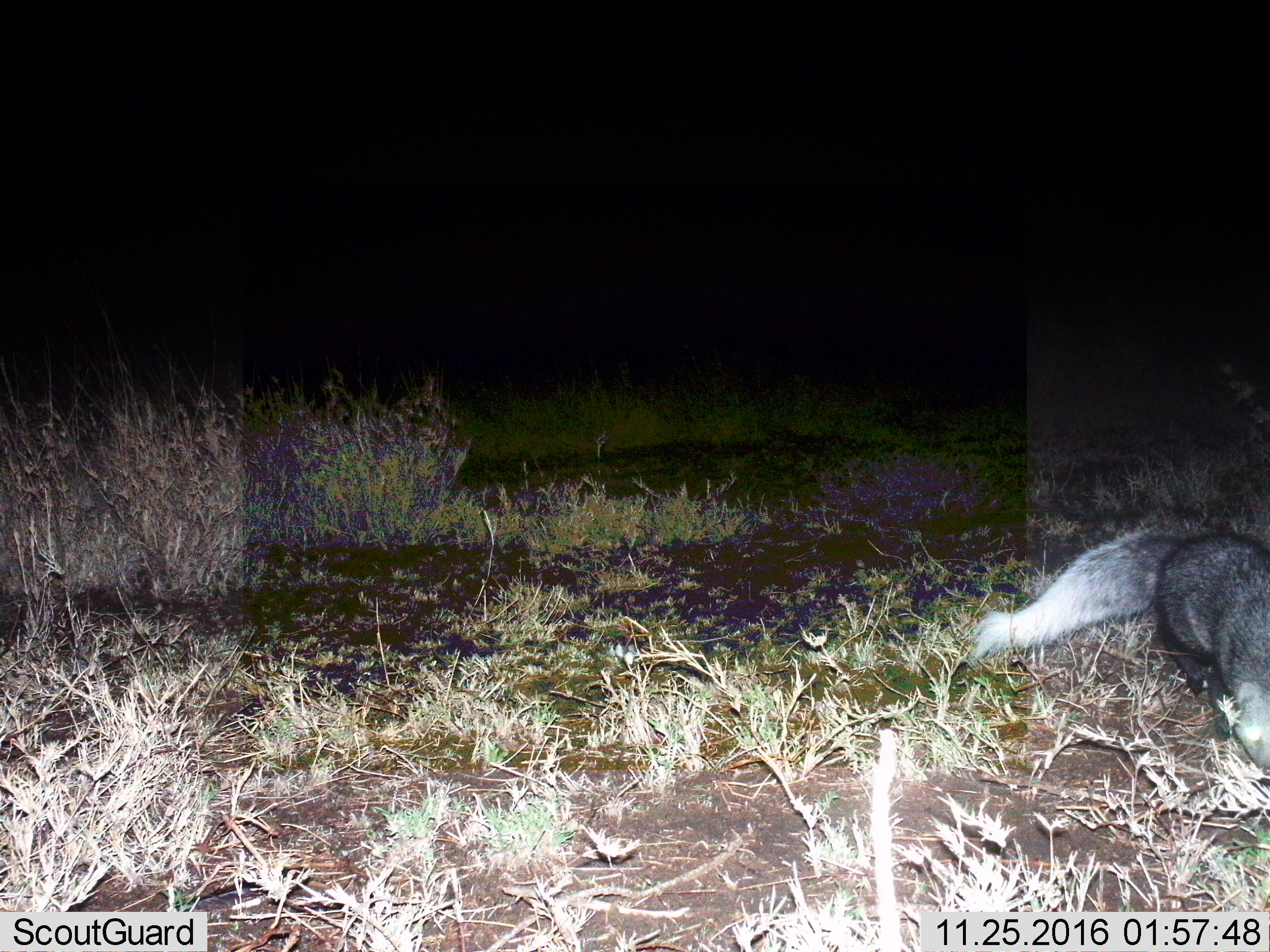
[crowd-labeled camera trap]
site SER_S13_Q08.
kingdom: Animalia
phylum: Chordata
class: Mammalia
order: Carnivora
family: Herpestidae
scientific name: Herpestidae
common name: mongoose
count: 1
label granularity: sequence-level